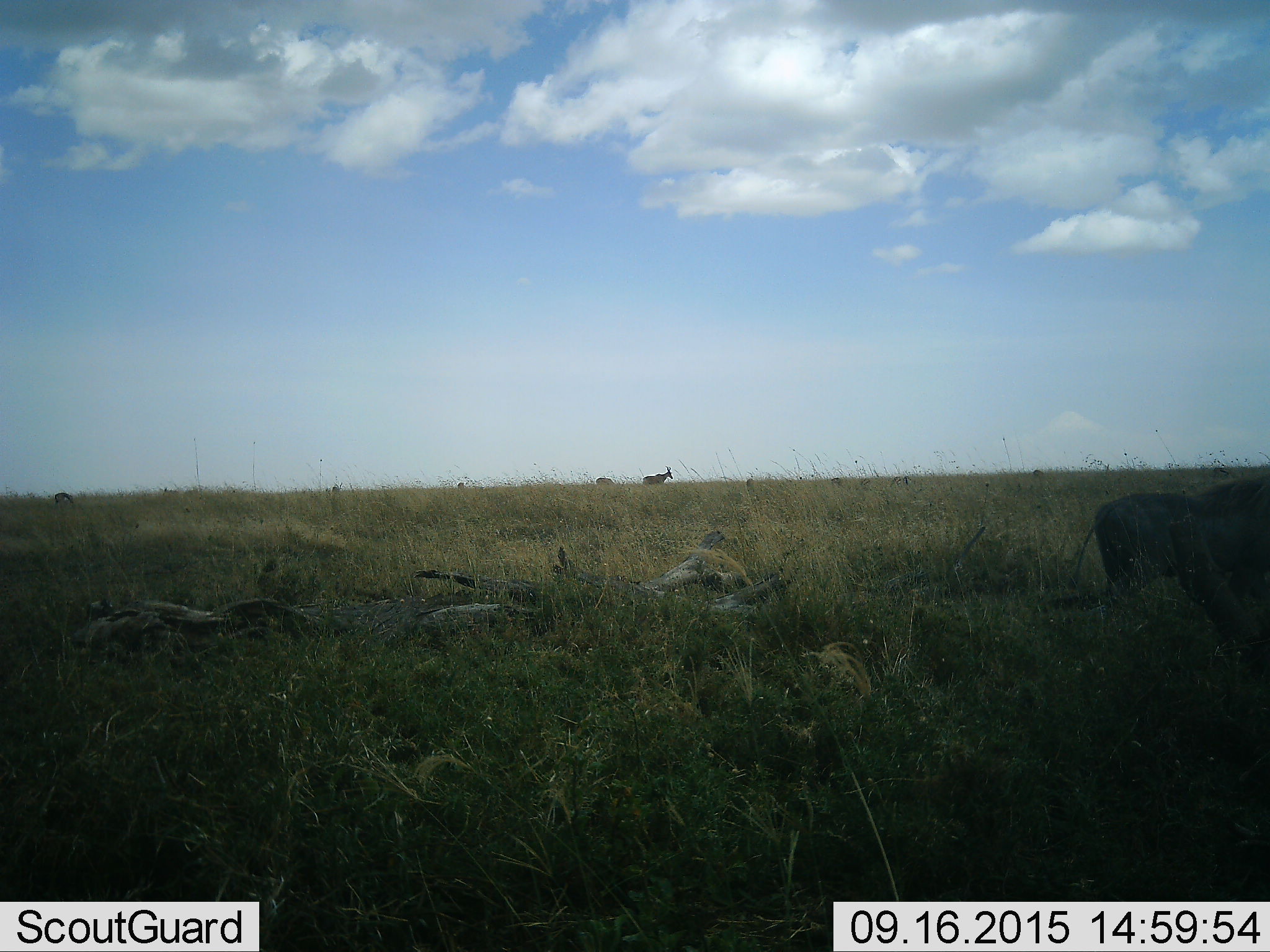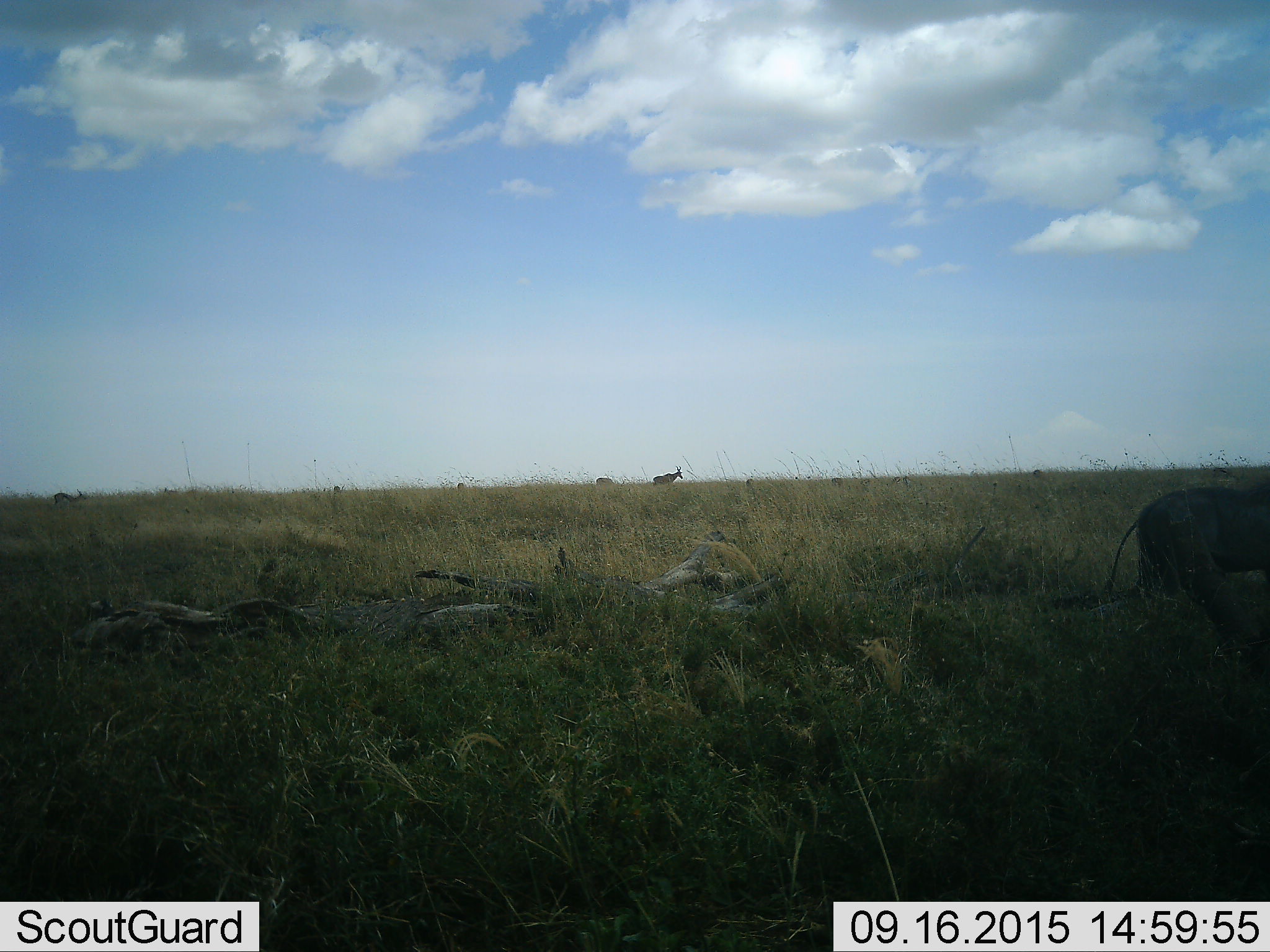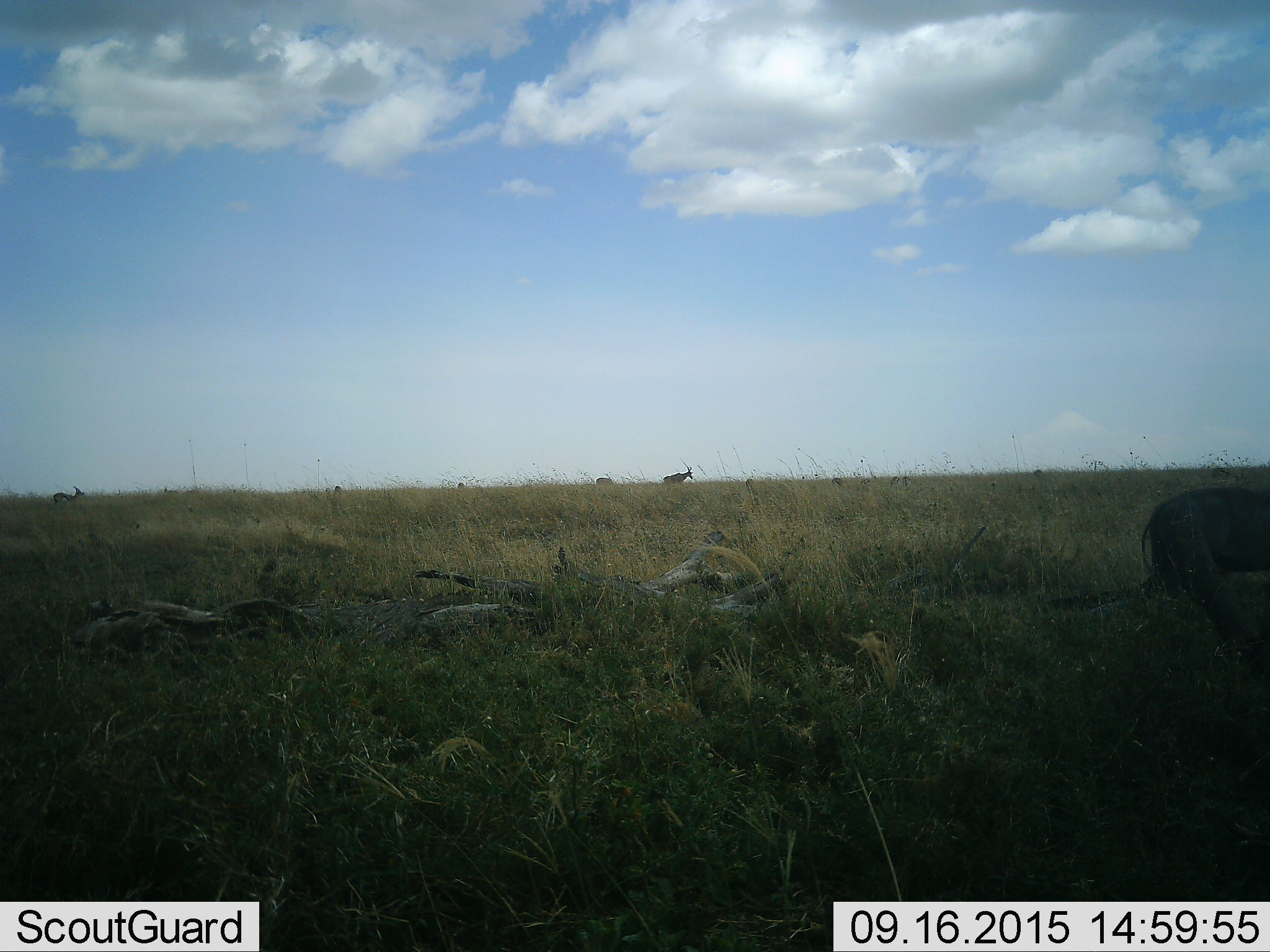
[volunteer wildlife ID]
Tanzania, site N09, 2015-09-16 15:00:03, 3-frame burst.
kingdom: Animalia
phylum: Chordata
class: Mammalia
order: Artiodactyla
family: Bovidae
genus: Alcelaphus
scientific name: Alcelaphus buselaphus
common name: hartebeest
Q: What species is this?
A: Hartebeest (Alcelaphus buselaphus).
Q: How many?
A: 2.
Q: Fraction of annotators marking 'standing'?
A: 67%.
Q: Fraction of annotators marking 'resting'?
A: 0%.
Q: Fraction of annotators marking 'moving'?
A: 67%.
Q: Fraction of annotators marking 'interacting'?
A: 0%.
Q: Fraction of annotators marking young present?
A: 0%.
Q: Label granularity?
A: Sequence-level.